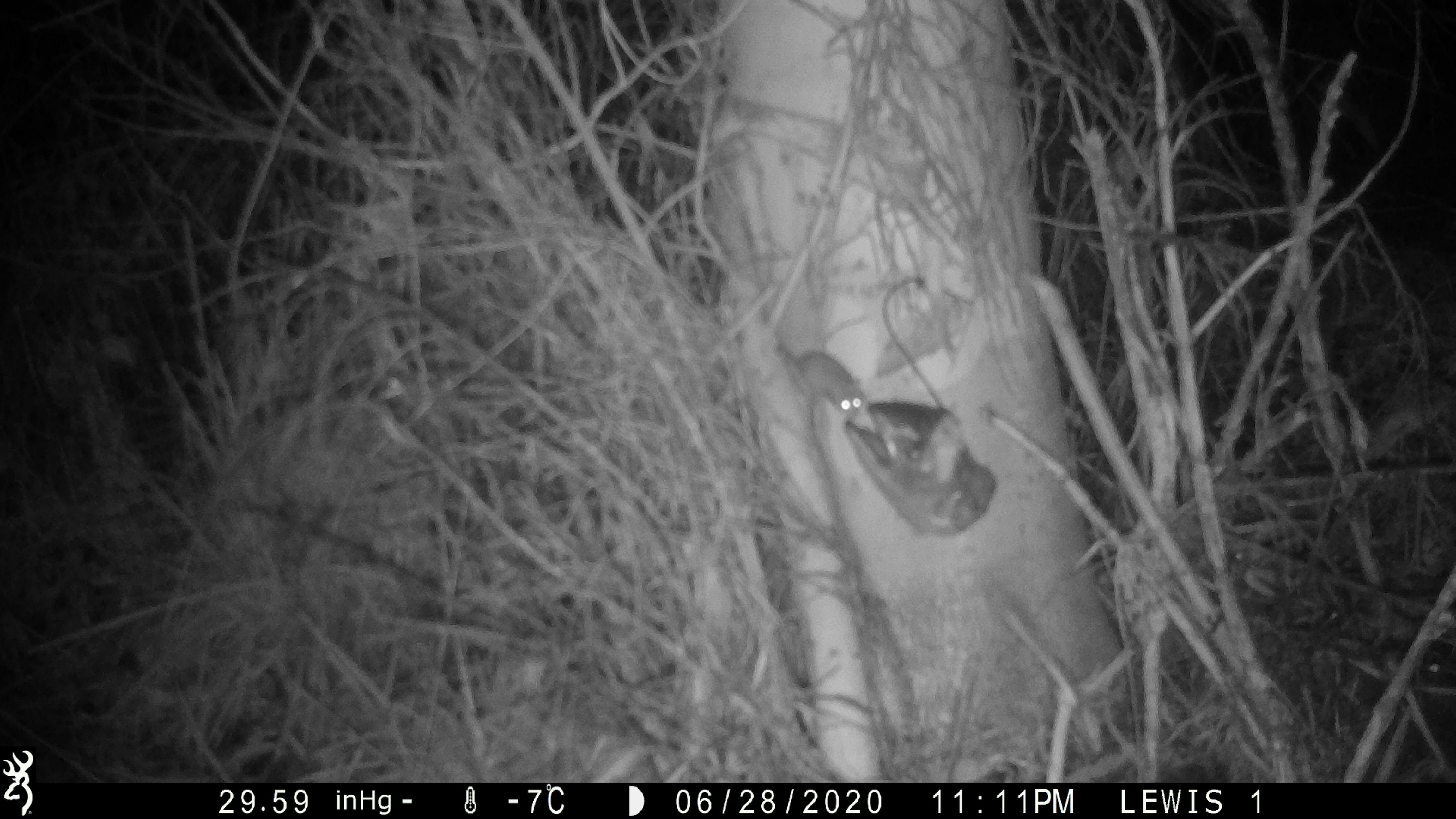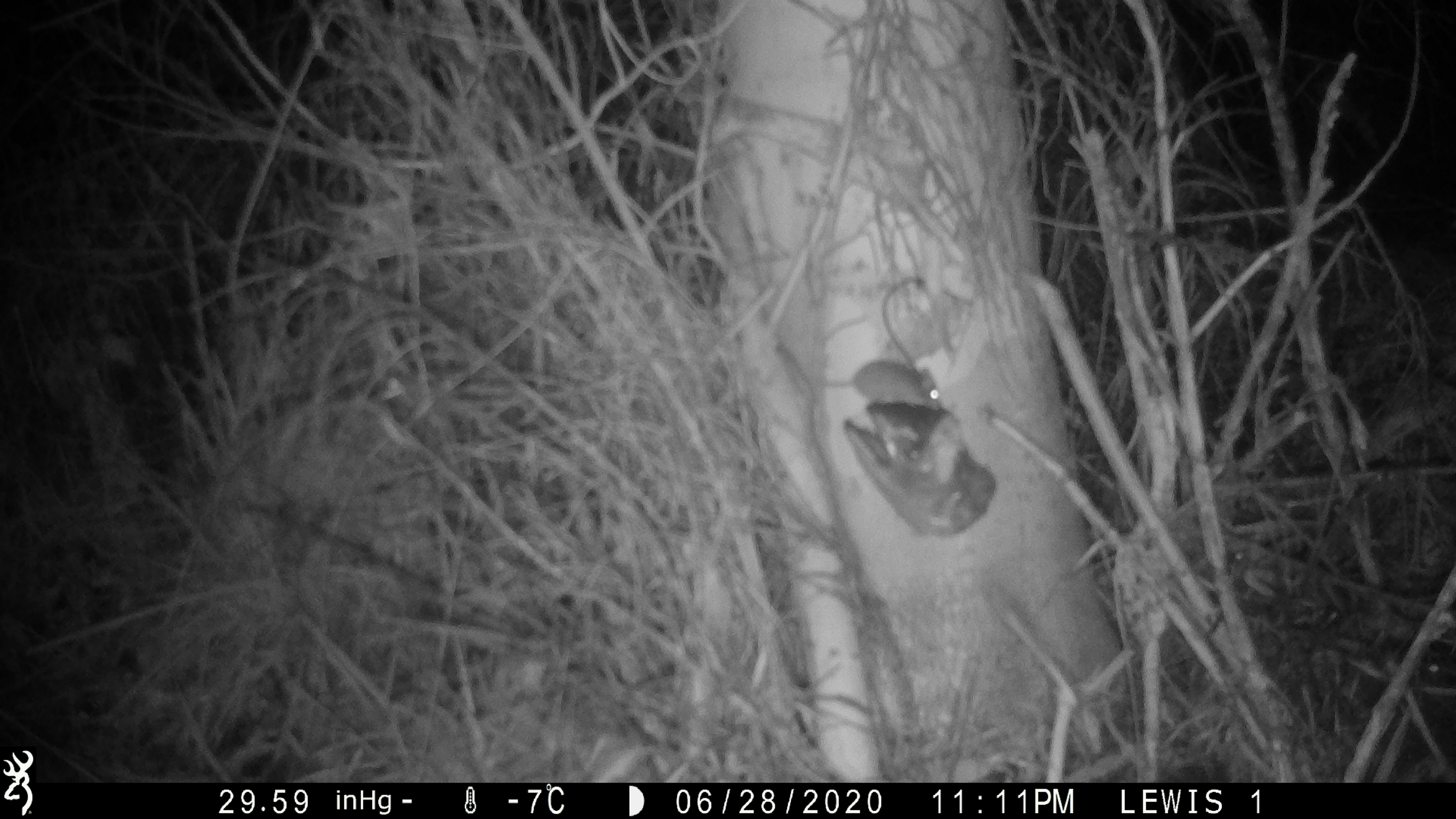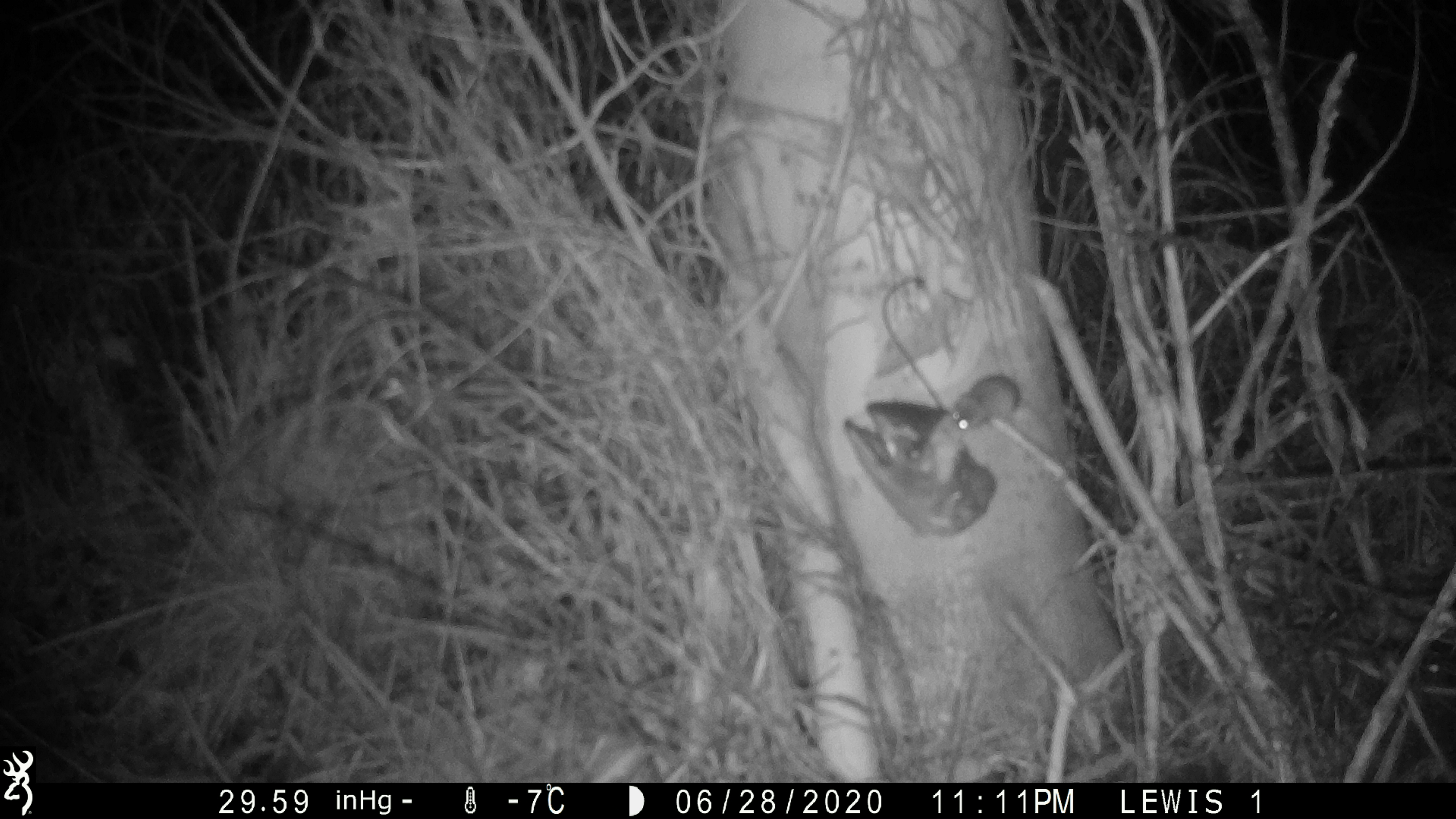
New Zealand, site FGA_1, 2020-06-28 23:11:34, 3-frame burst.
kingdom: Animalia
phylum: Chordata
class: Mammalia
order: Rodentia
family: Muridae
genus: Mus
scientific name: Mus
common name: mouse